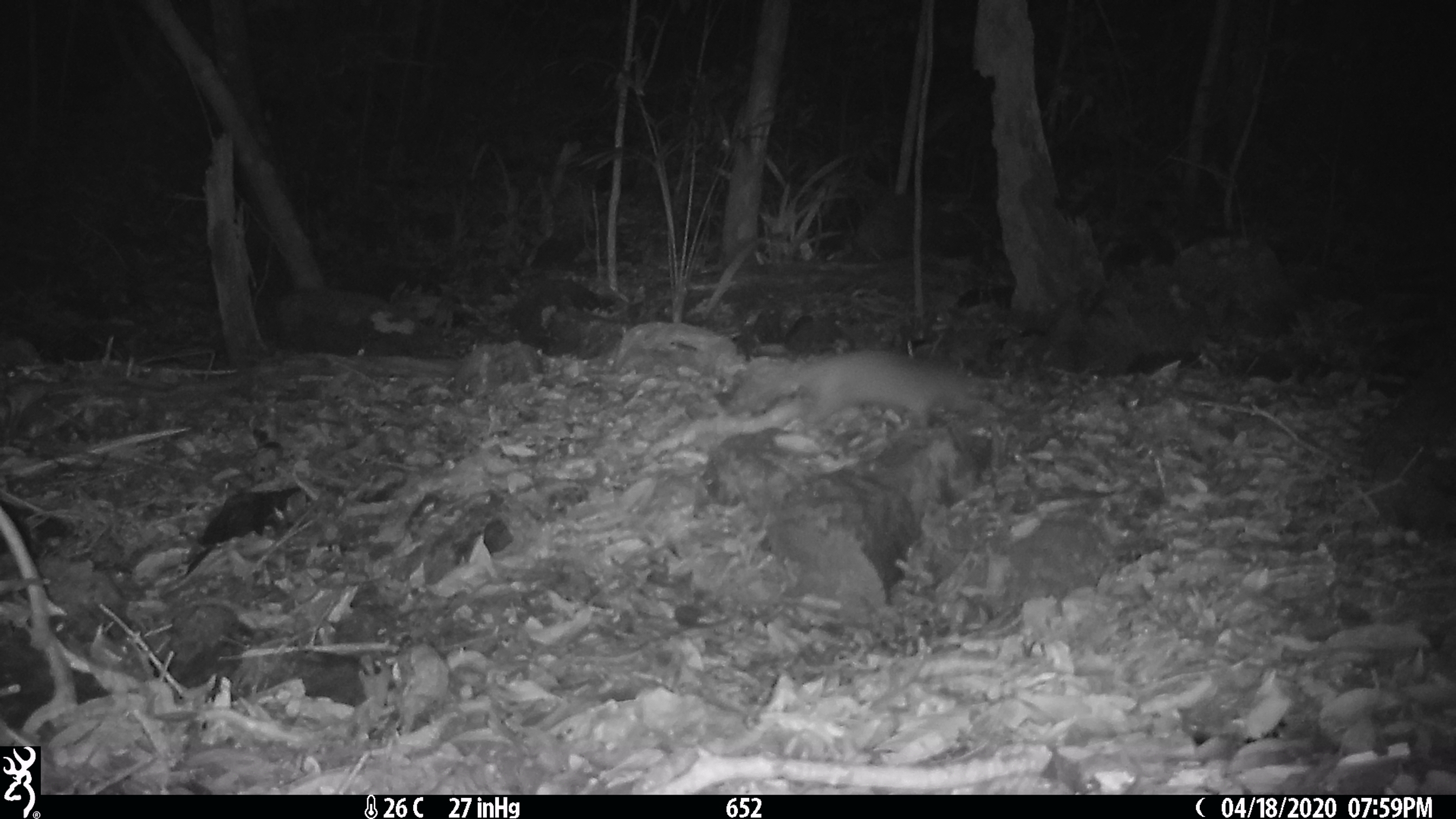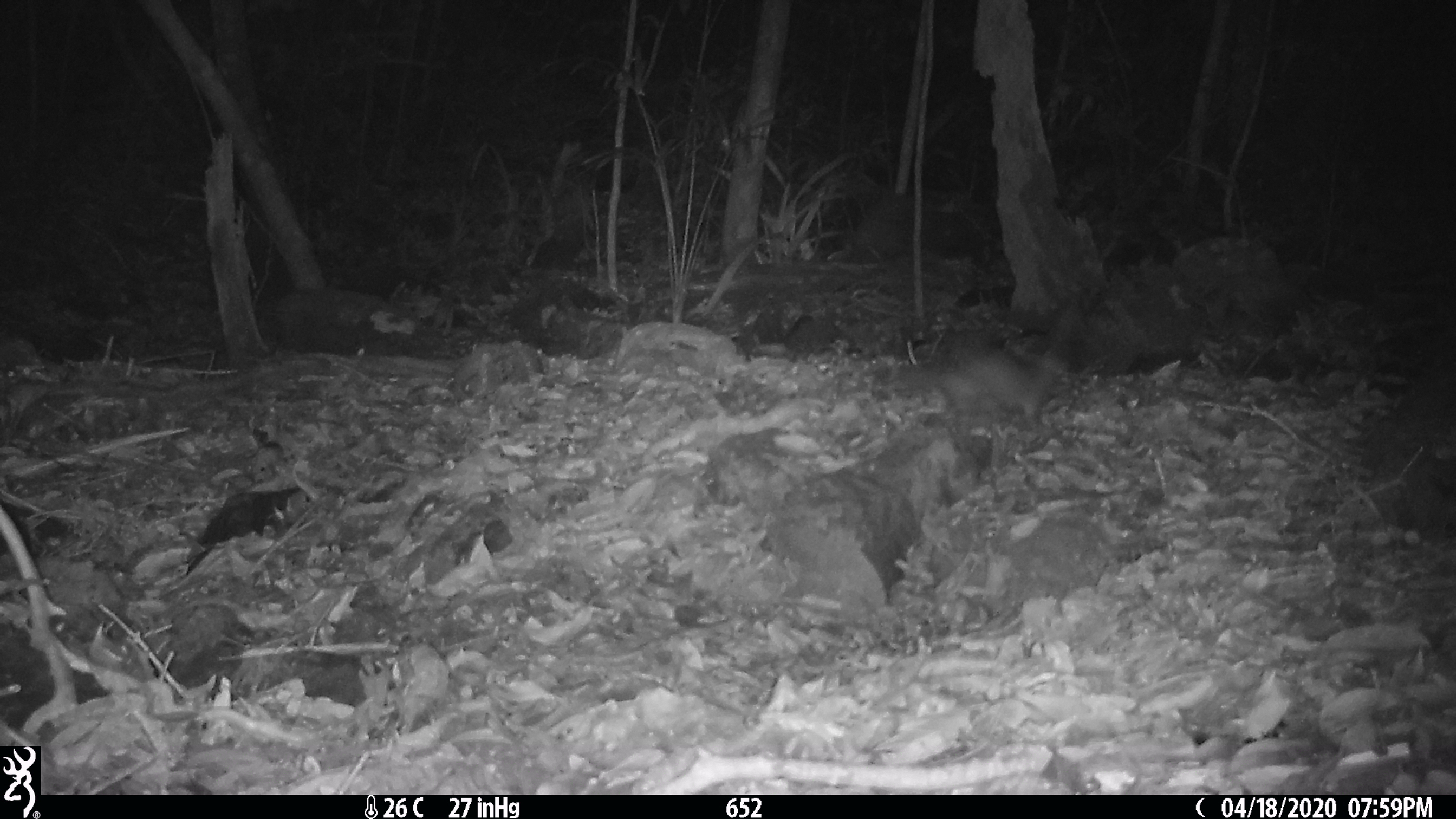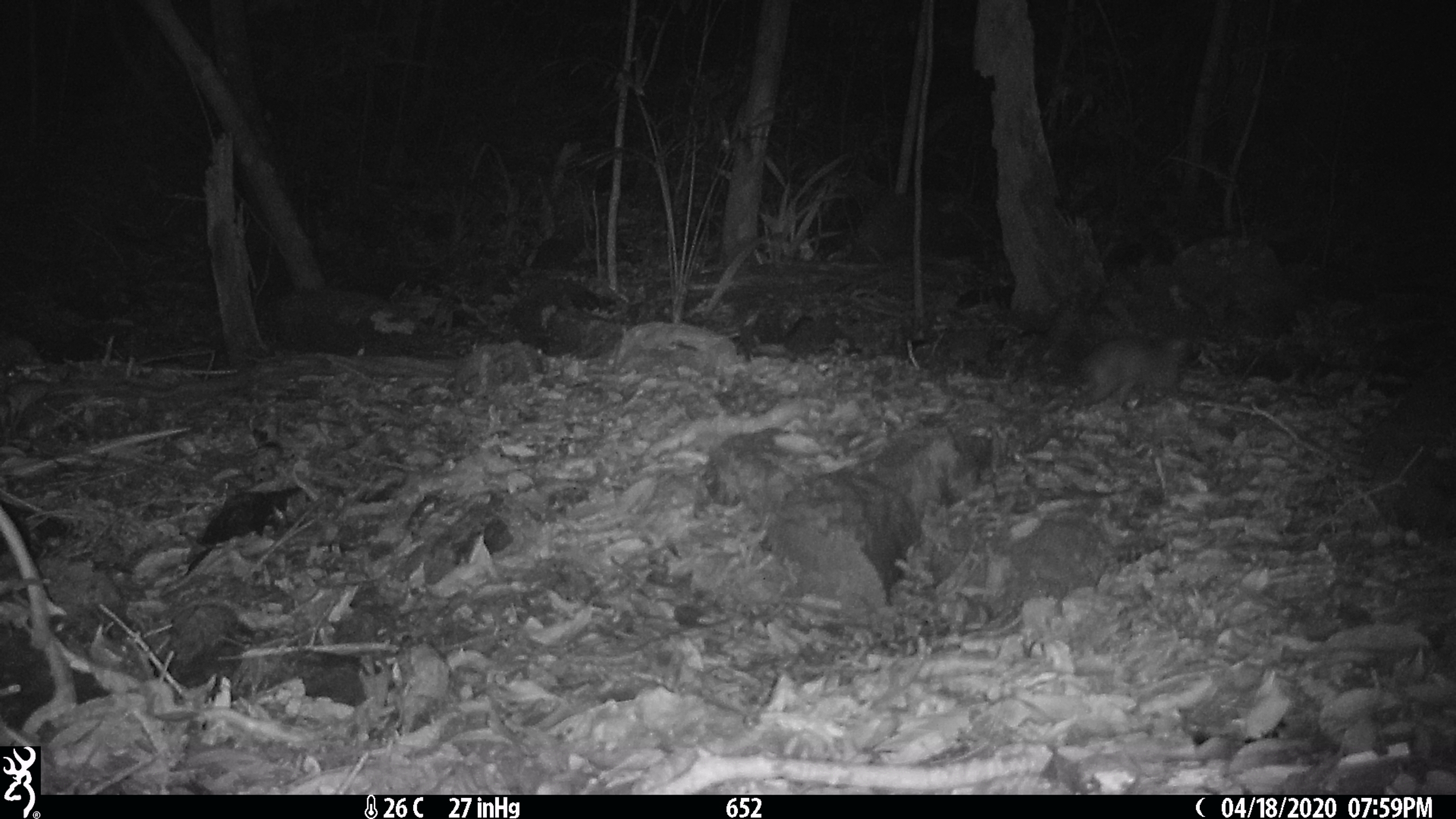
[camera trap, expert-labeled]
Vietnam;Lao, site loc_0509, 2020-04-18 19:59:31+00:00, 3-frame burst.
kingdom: Animalia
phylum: Chordata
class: Mammalia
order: Carnivora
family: Mustelidae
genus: Melogale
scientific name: Melogale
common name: ferret badger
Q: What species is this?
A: Ferret badger (Melogale).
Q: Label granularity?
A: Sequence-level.